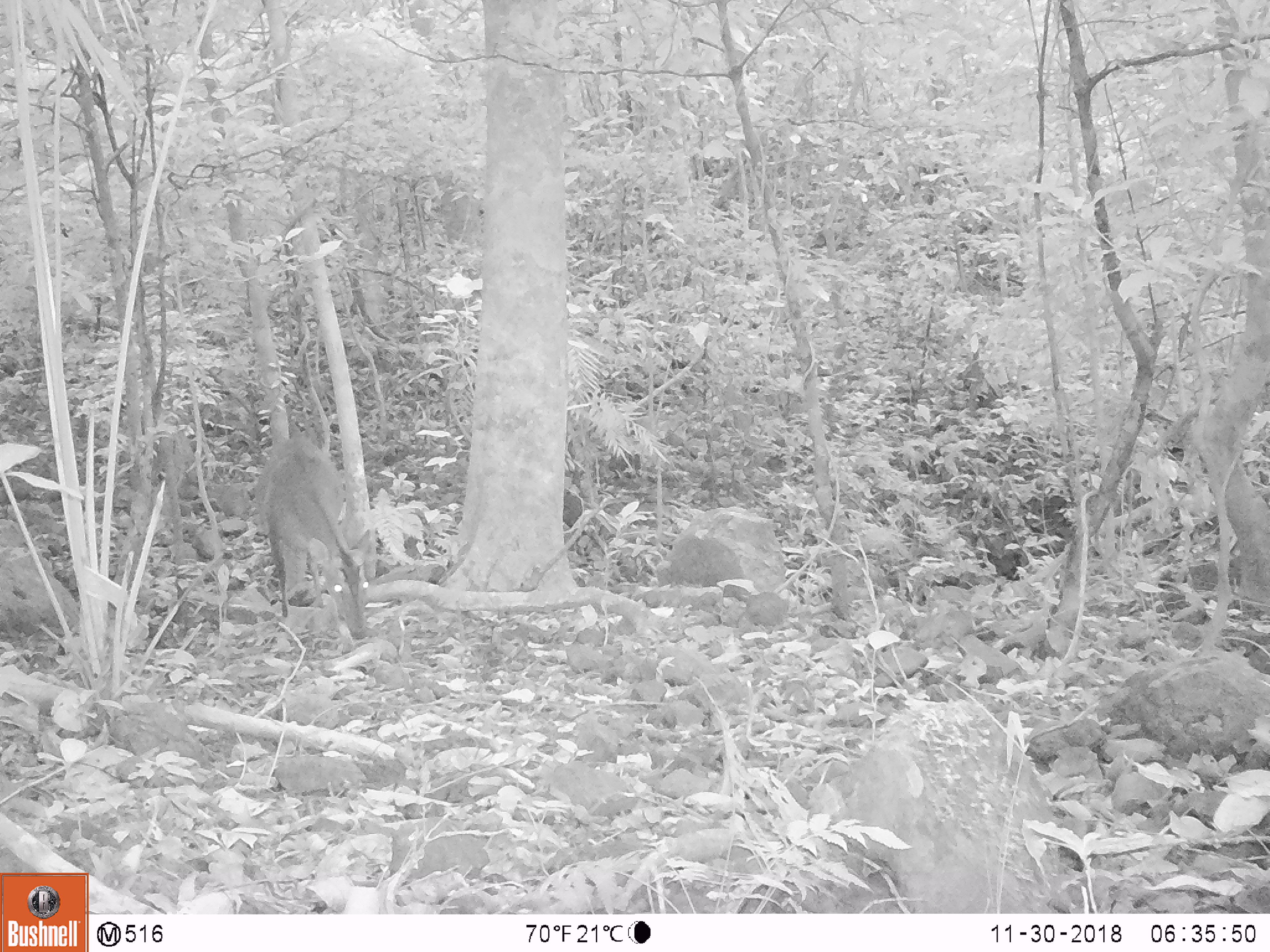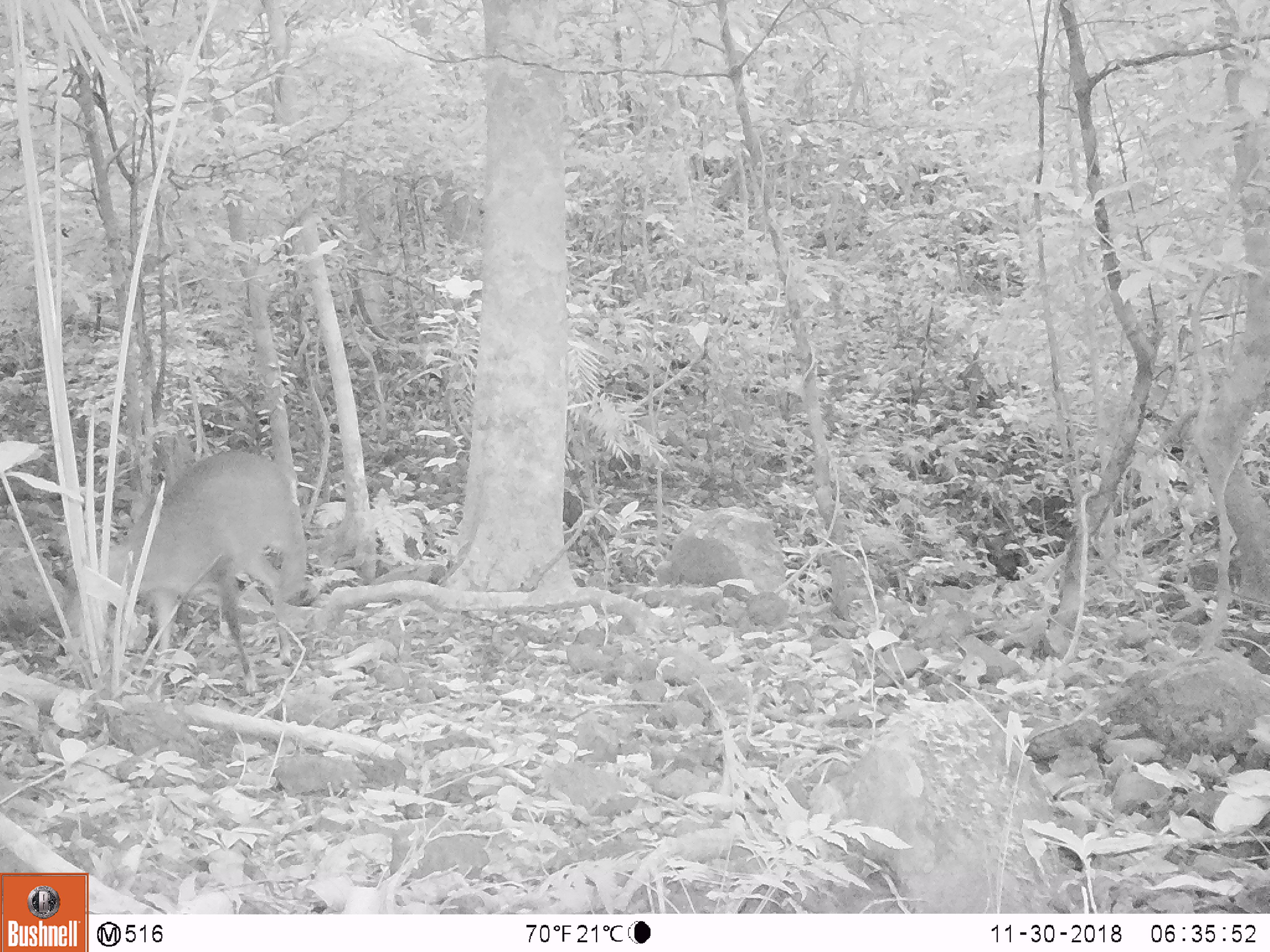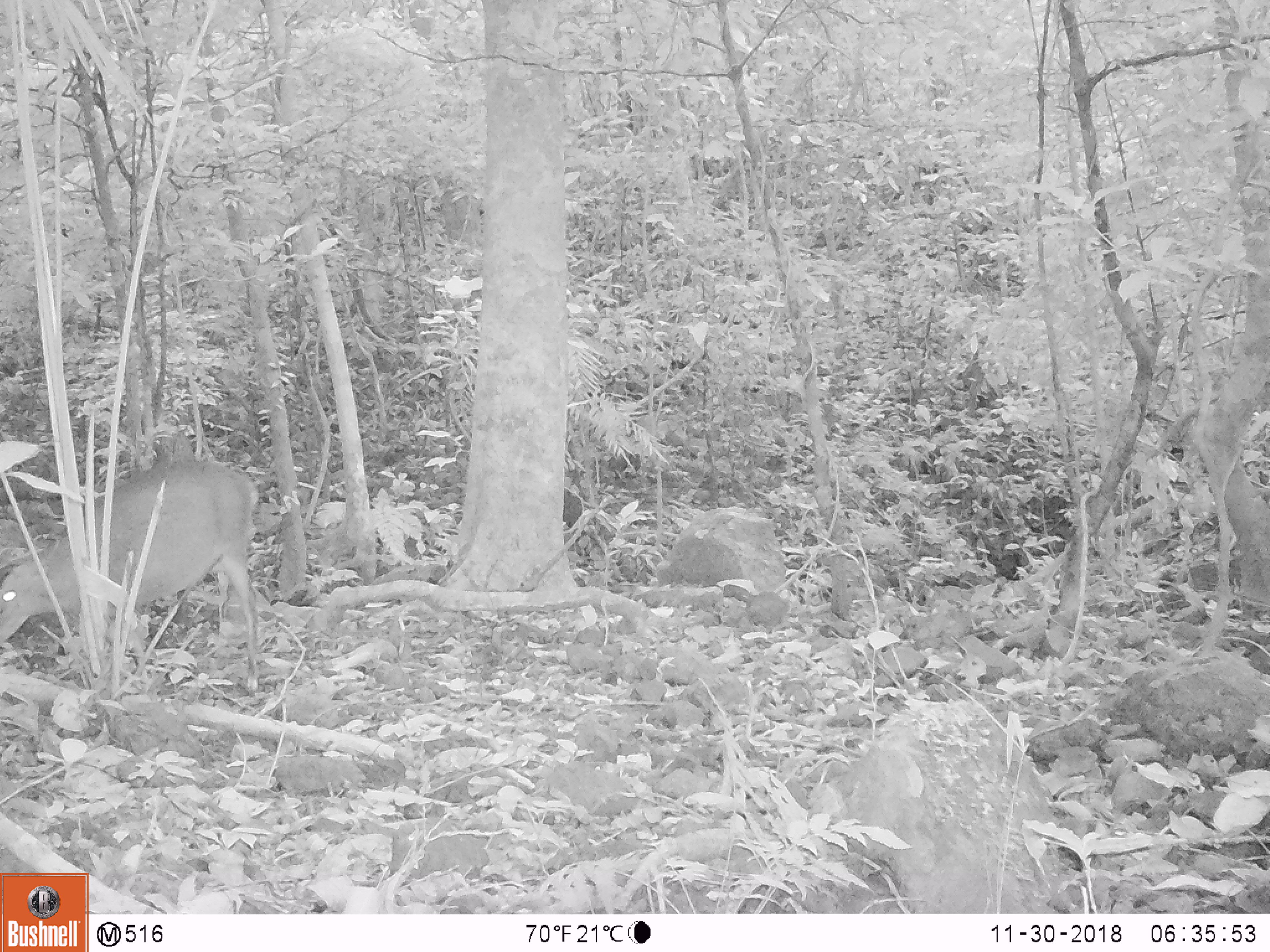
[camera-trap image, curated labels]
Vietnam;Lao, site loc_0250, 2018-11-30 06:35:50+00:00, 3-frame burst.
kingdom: Animalia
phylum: Chordata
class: Mammalia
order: Artiodactyla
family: Cervidae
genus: Muntiacus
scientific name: Muntiacus vuquangensis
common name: large-antlered muntjac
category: large antlered muntjac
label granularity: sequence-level